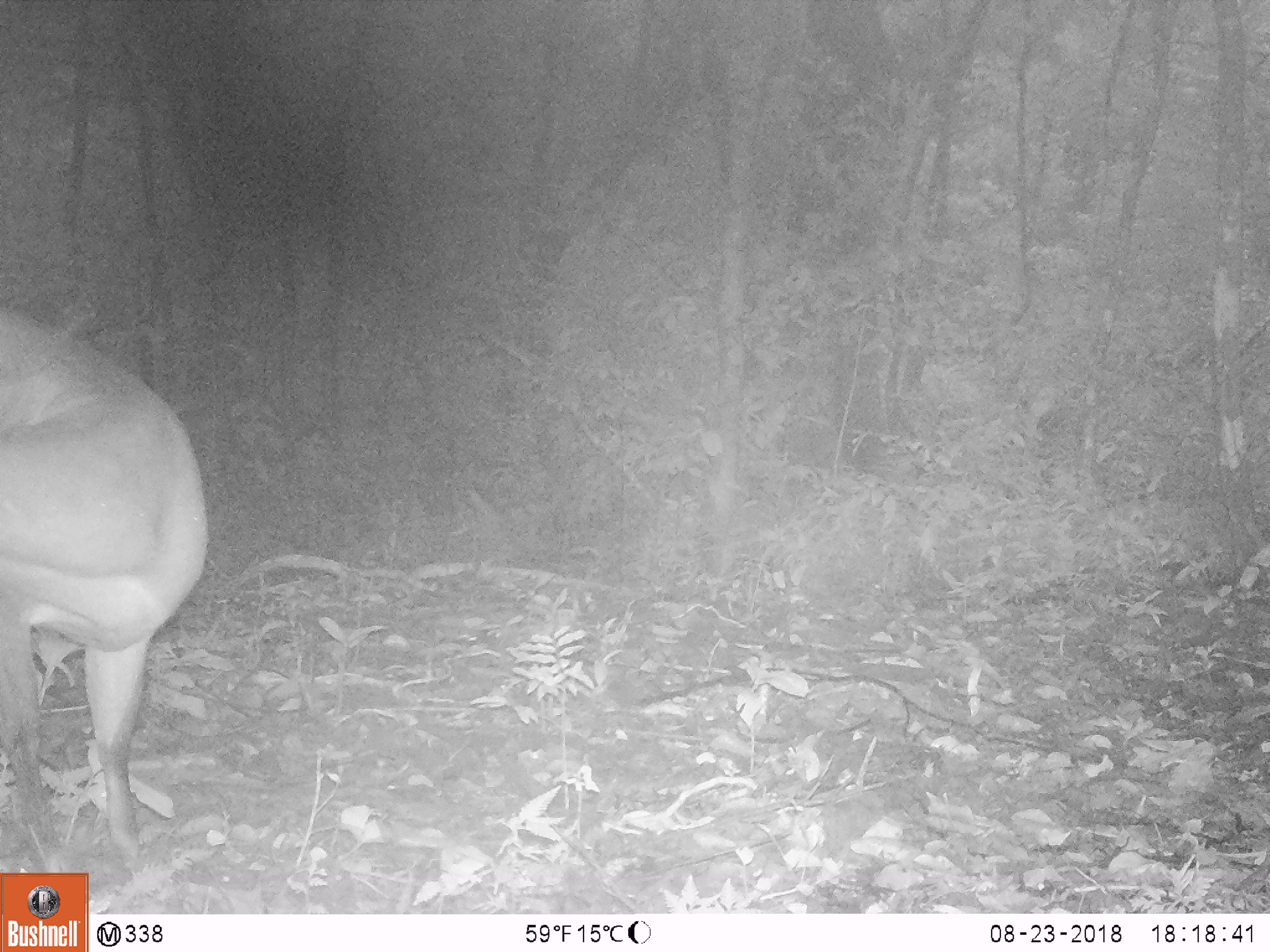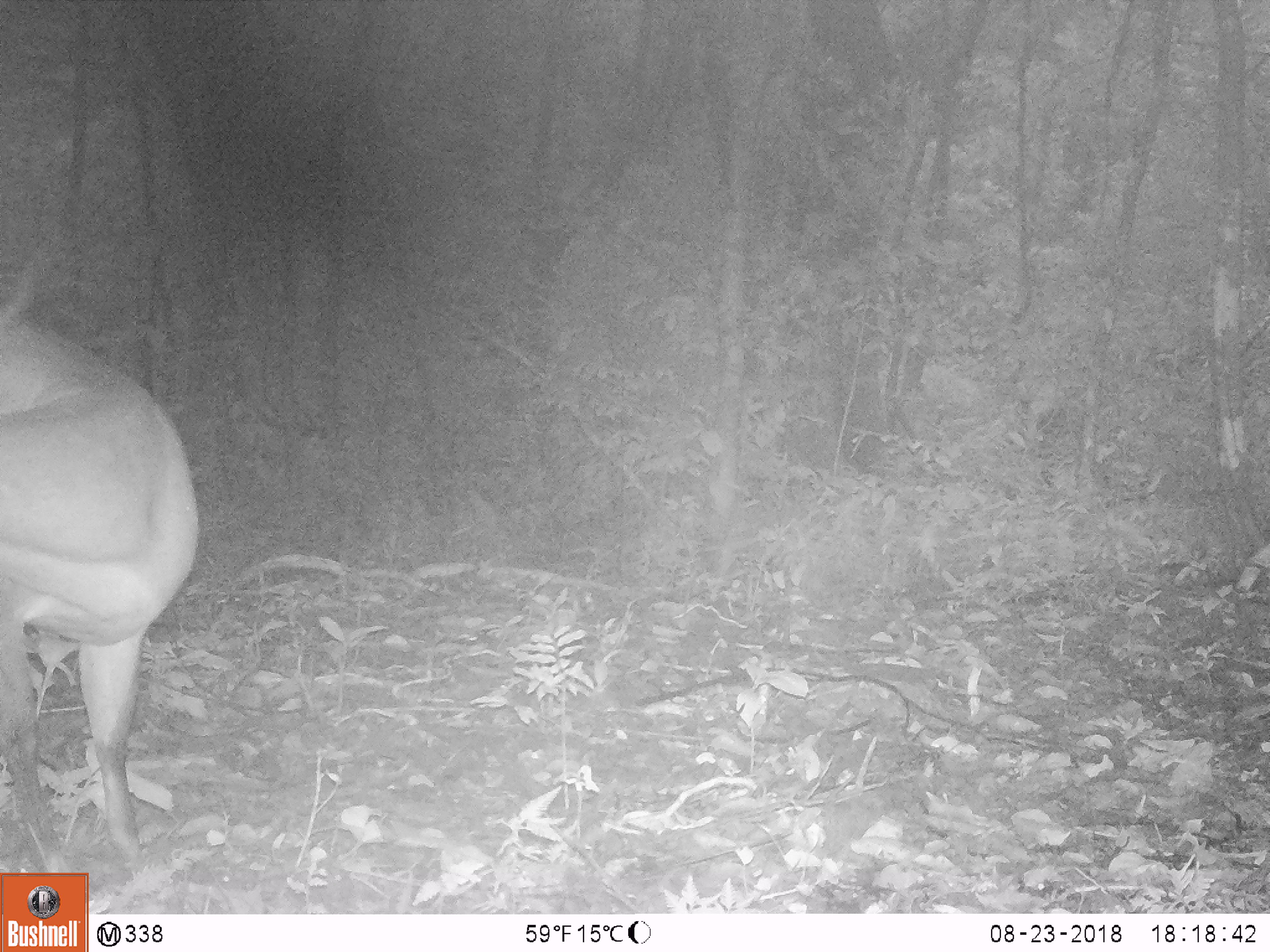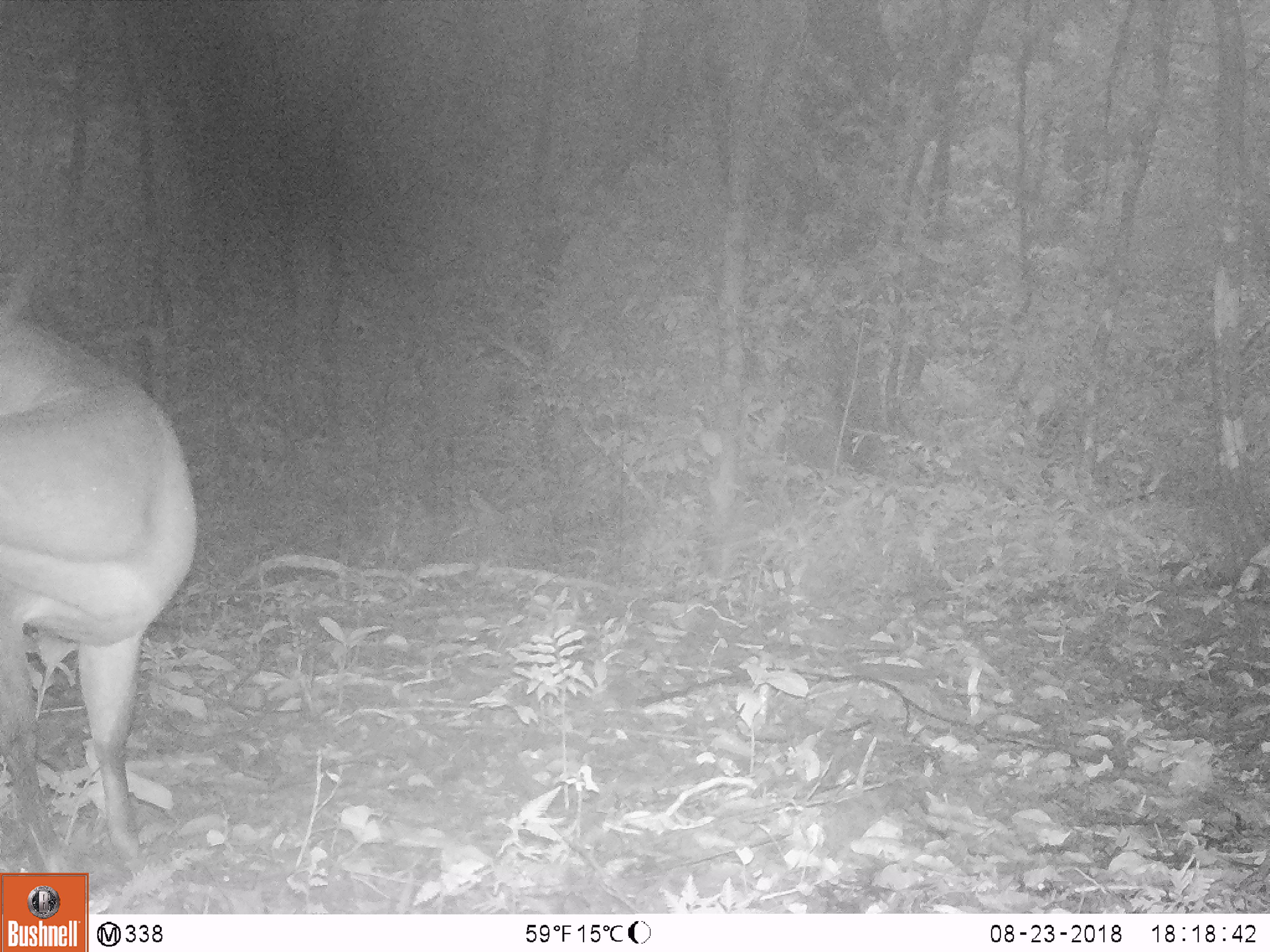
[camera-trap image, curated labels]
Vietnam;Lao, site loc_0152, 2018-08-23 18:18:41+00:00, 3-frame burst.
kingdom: Animalia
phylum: Chordata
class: Mammalia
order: Artiodactyla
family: Cervidae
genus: Muntiacus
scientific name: Muntiacus vuquangensis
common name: large-antlered muntjac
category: large antlered muntjac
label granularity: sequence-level